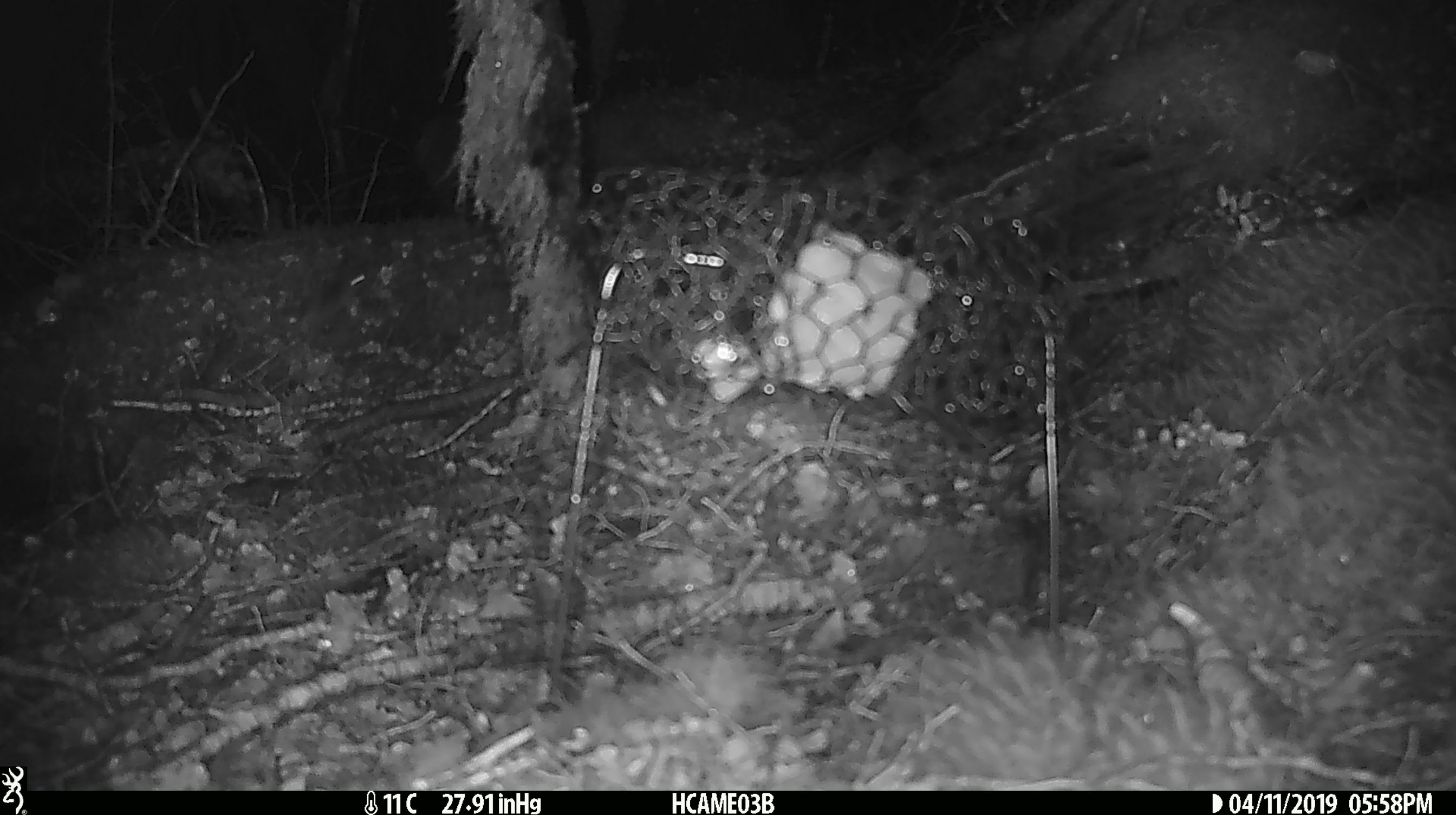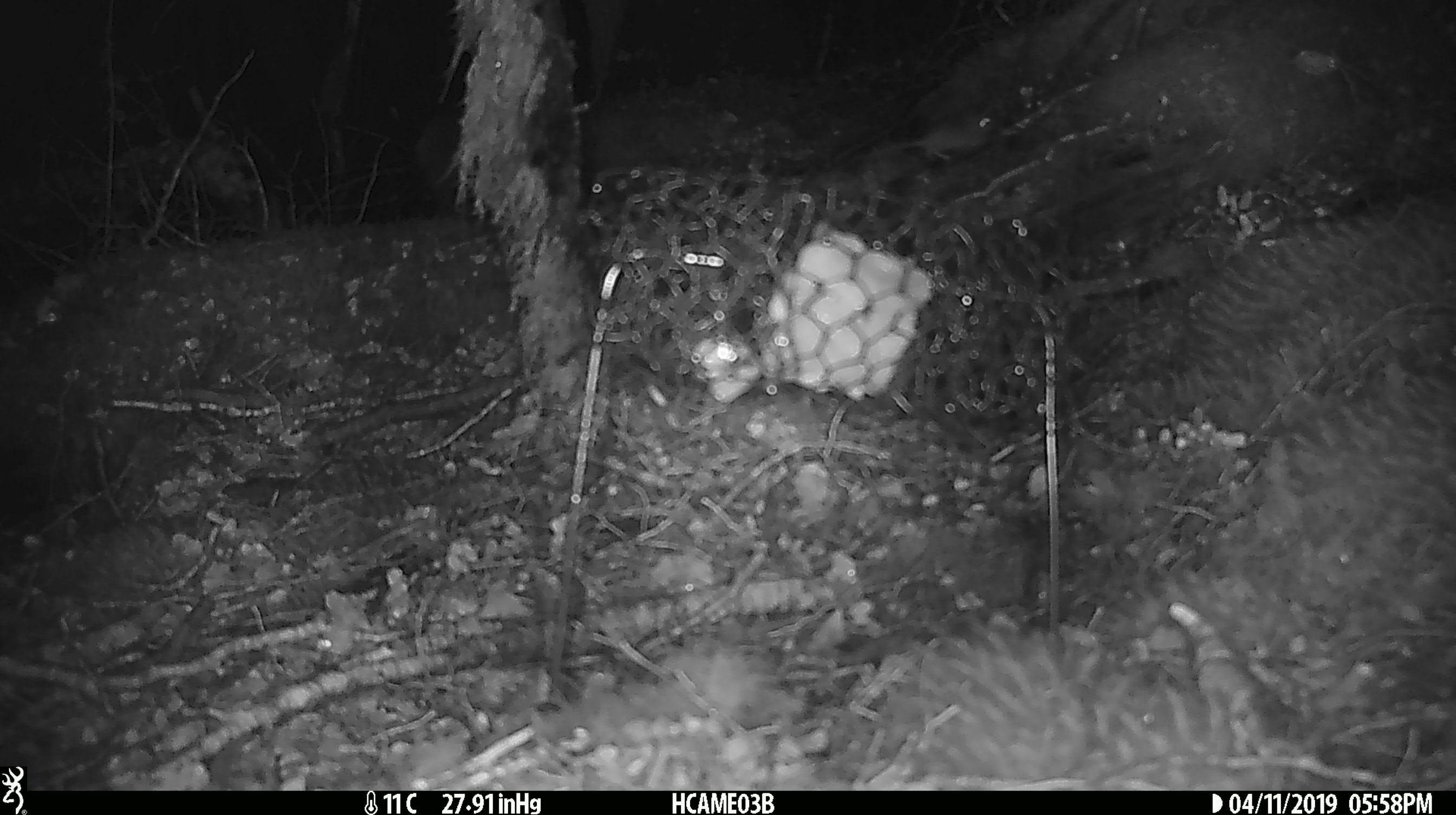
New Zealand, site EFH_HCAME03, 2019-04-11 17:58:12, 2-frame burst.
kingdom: Animalia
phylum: Chordata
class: Mammalia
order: Rodentia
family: Muridae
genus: Mus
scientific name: Mus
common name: mouse